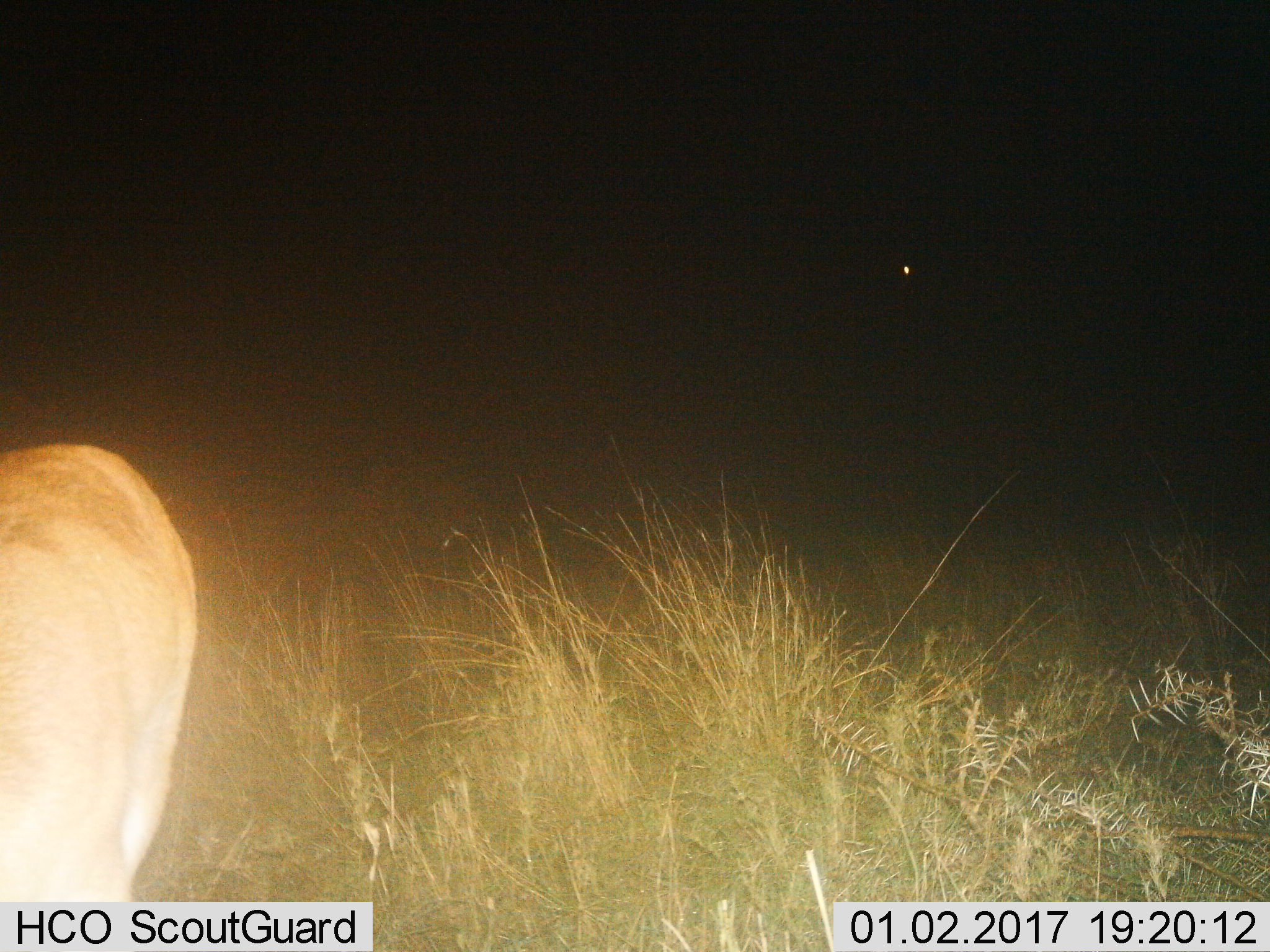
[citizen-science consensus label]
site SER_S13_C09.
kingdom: Animalia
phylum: Chordata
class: Mammalia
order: Carnivora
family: Felidae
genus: Panthera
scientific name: Panthera leo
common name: lion female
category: lionfemale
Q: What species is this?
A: Lionfemale (lion female) (Panthera leo).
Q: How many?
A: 1.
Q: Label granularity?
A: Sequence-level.